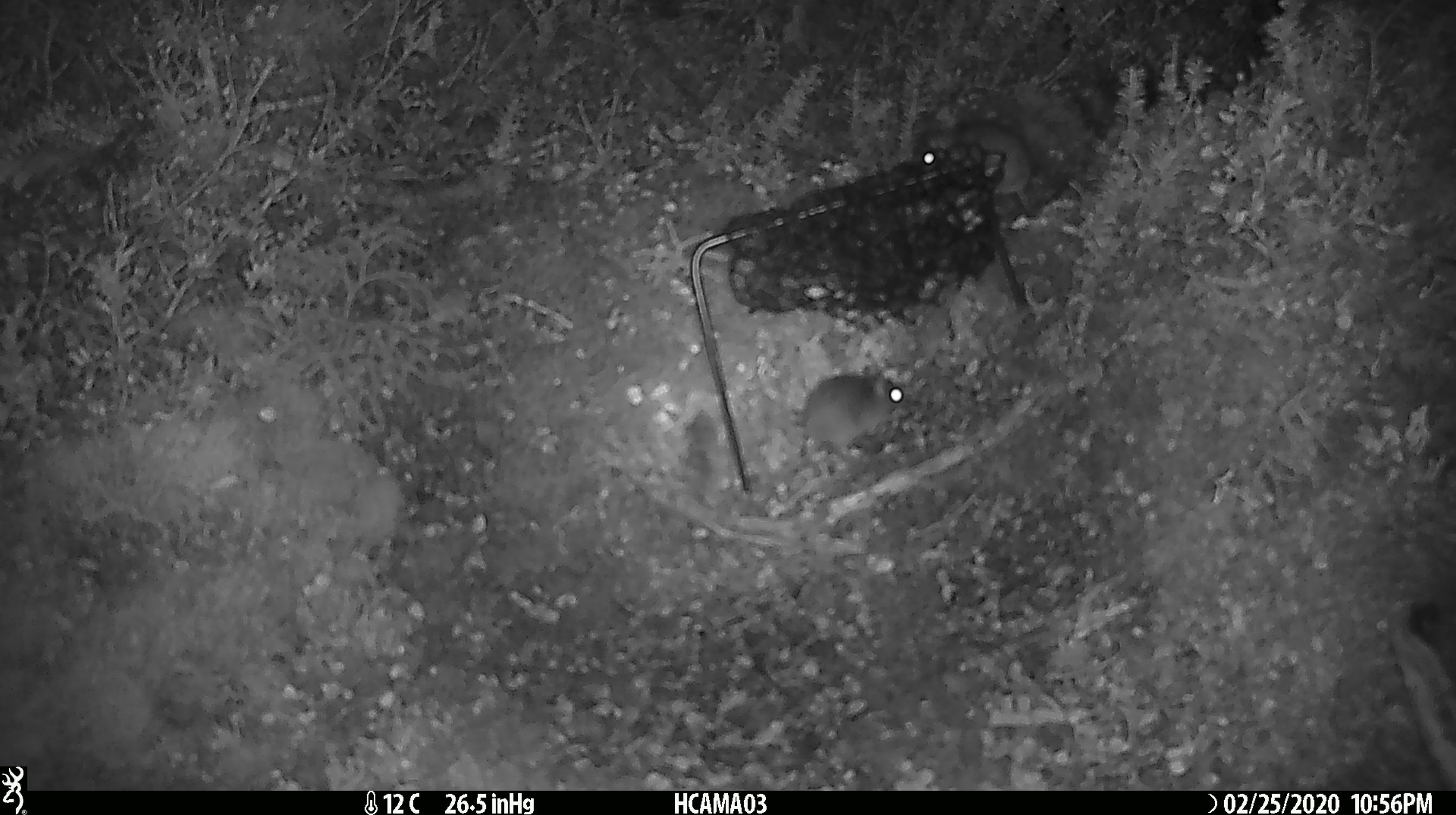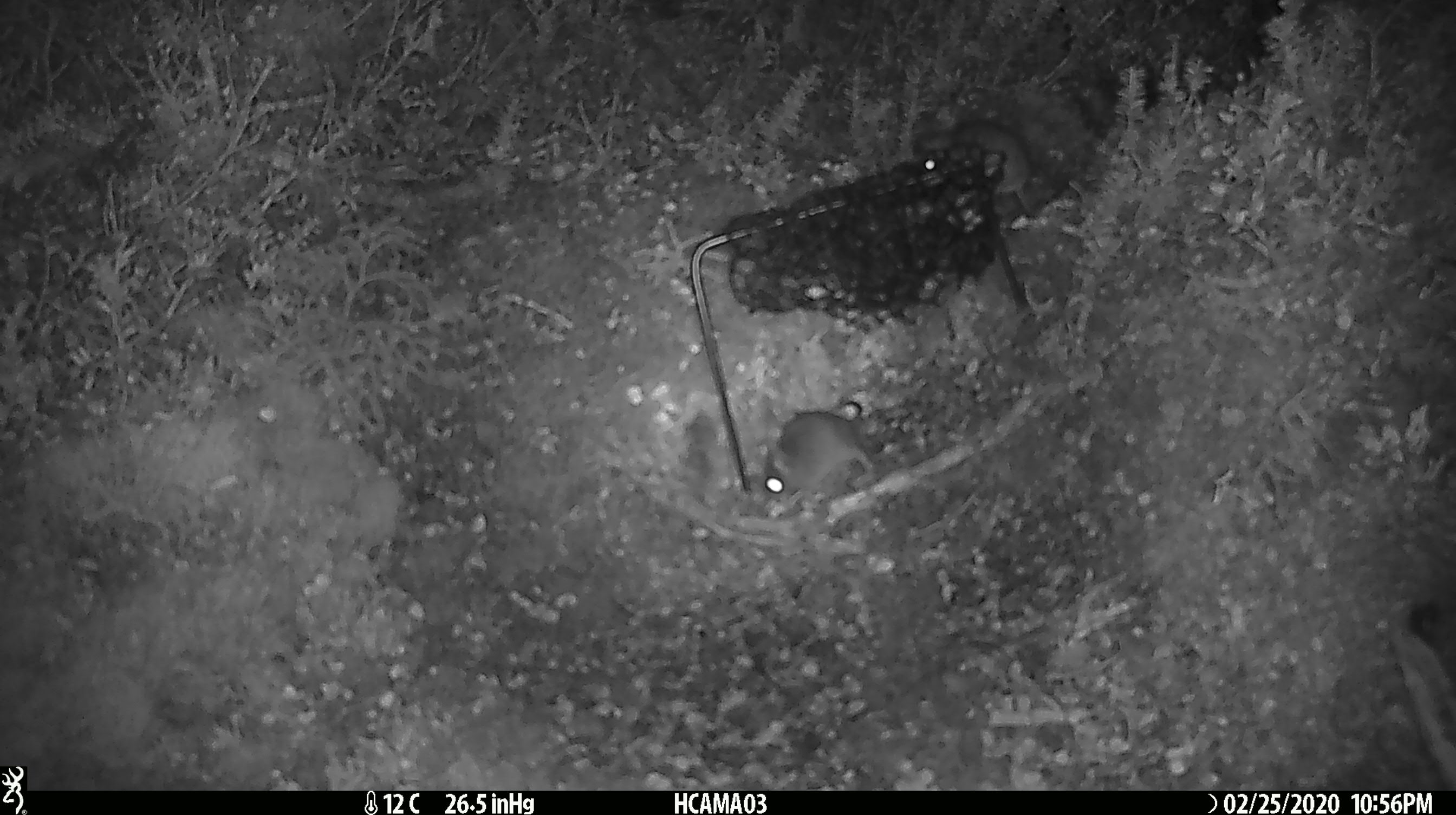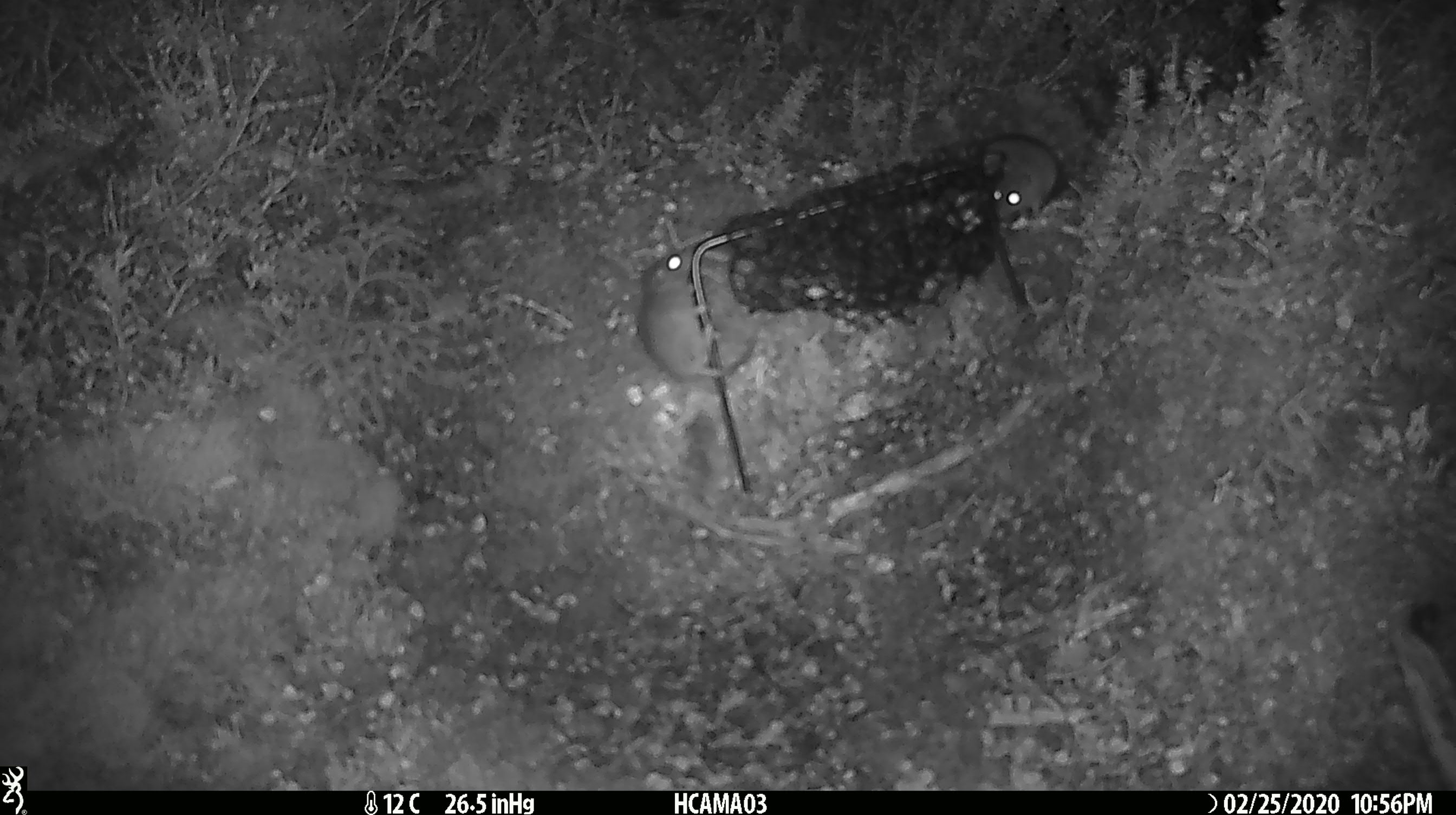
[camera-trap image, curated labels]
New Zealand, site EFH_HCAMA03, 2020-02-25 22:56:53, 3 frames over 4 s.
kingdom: Animalia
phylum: Chordata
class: Mammalia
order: Rodentia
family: Muridae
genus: Mus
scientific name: Mus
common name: mouse